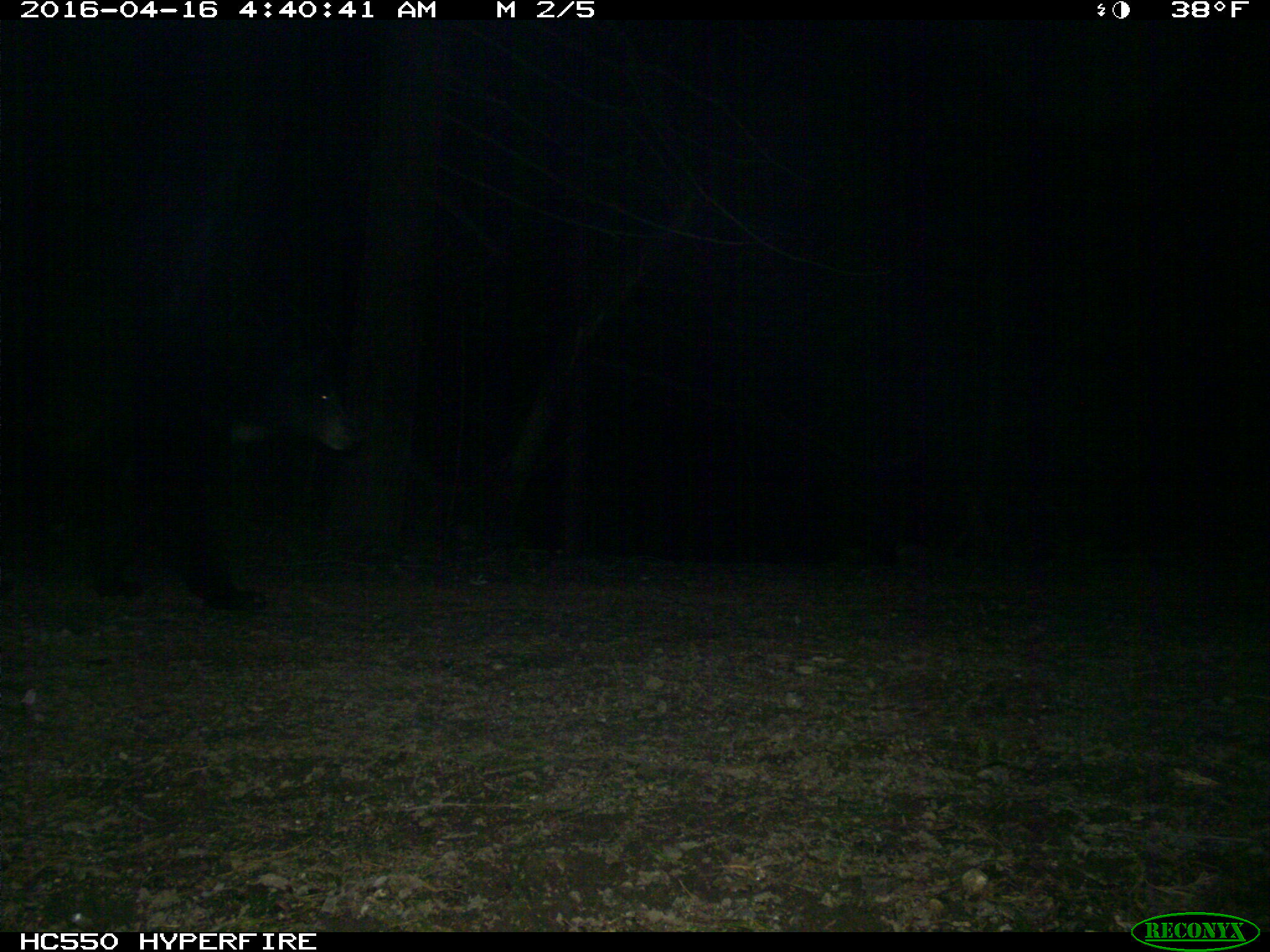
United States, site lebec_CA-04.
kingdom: Animalia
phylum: Chordata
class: Mammalia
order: Carnivora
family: Ursidae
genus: Ursus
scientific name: Ursus americanus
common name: american black bear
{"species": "Ursus americanus (american black bear)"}